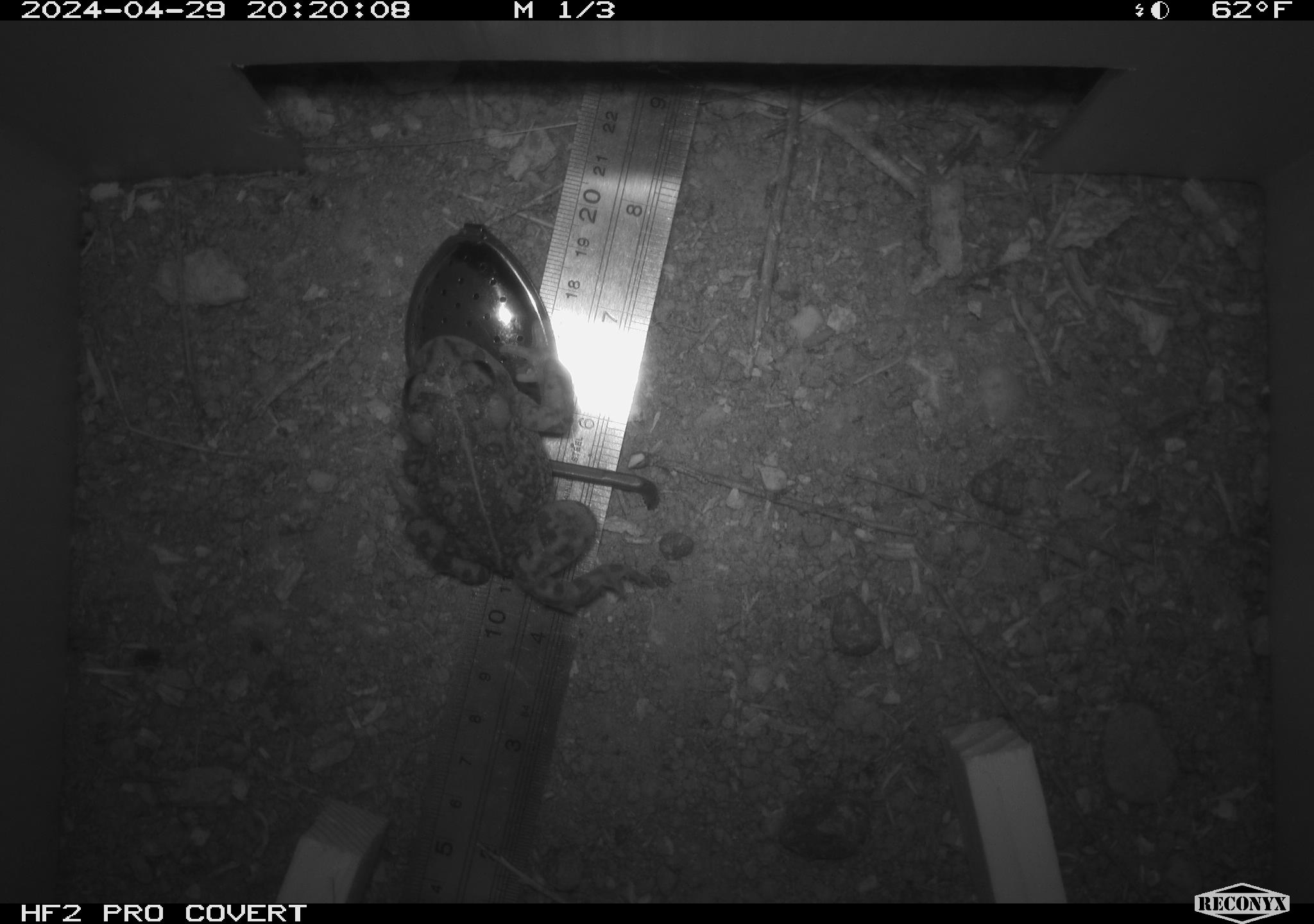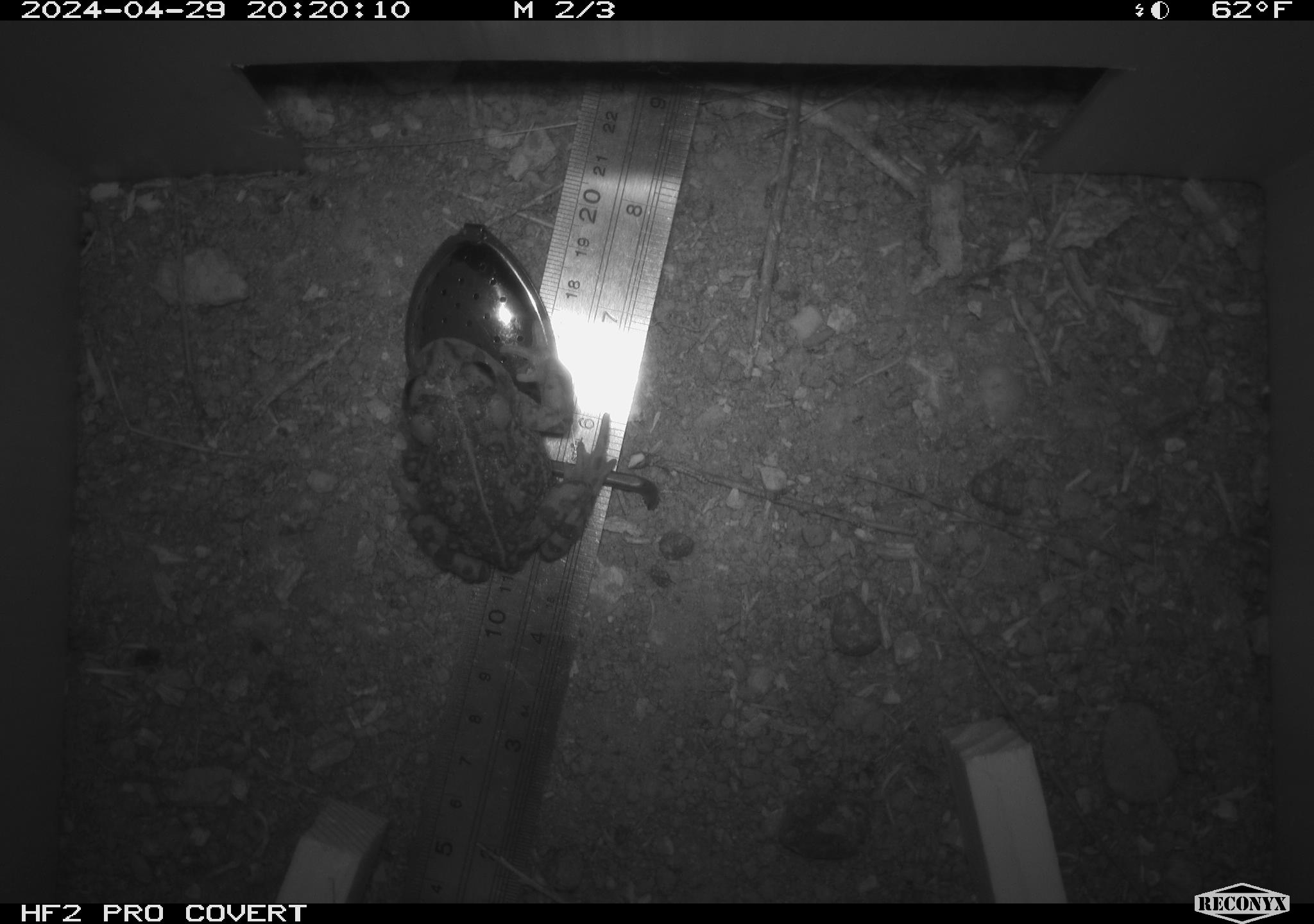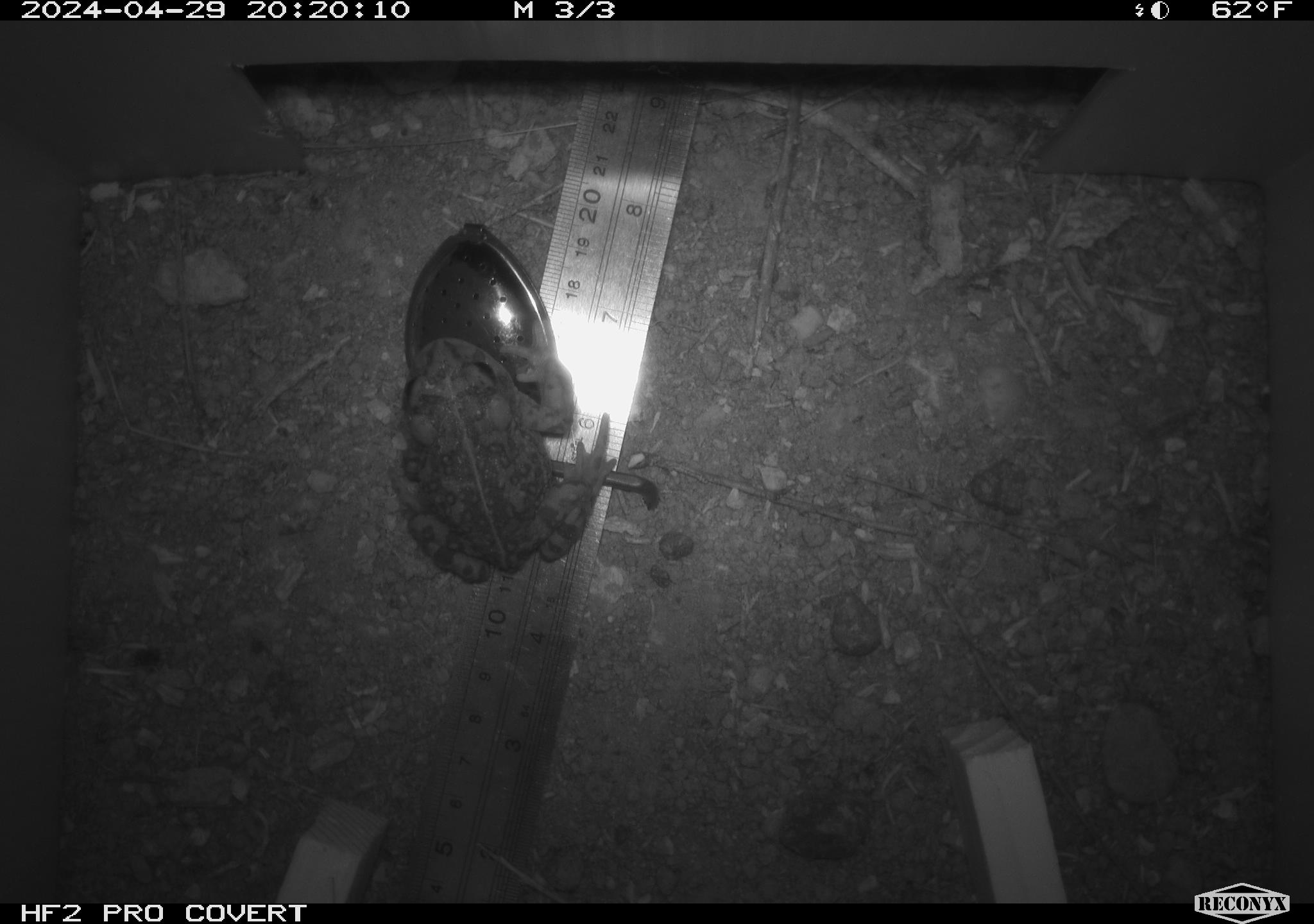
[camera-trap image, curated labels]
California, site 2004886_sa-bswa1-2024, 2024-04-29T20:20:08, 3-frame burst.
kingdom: Animalia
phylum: Chordata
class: Amphibia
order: Anura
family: Bufonidae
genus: Anaxyrus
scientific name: Anaxyrus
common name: north american toads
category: anaxyrus species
Anaxyrus species (north american toads) (Anaxyrus).